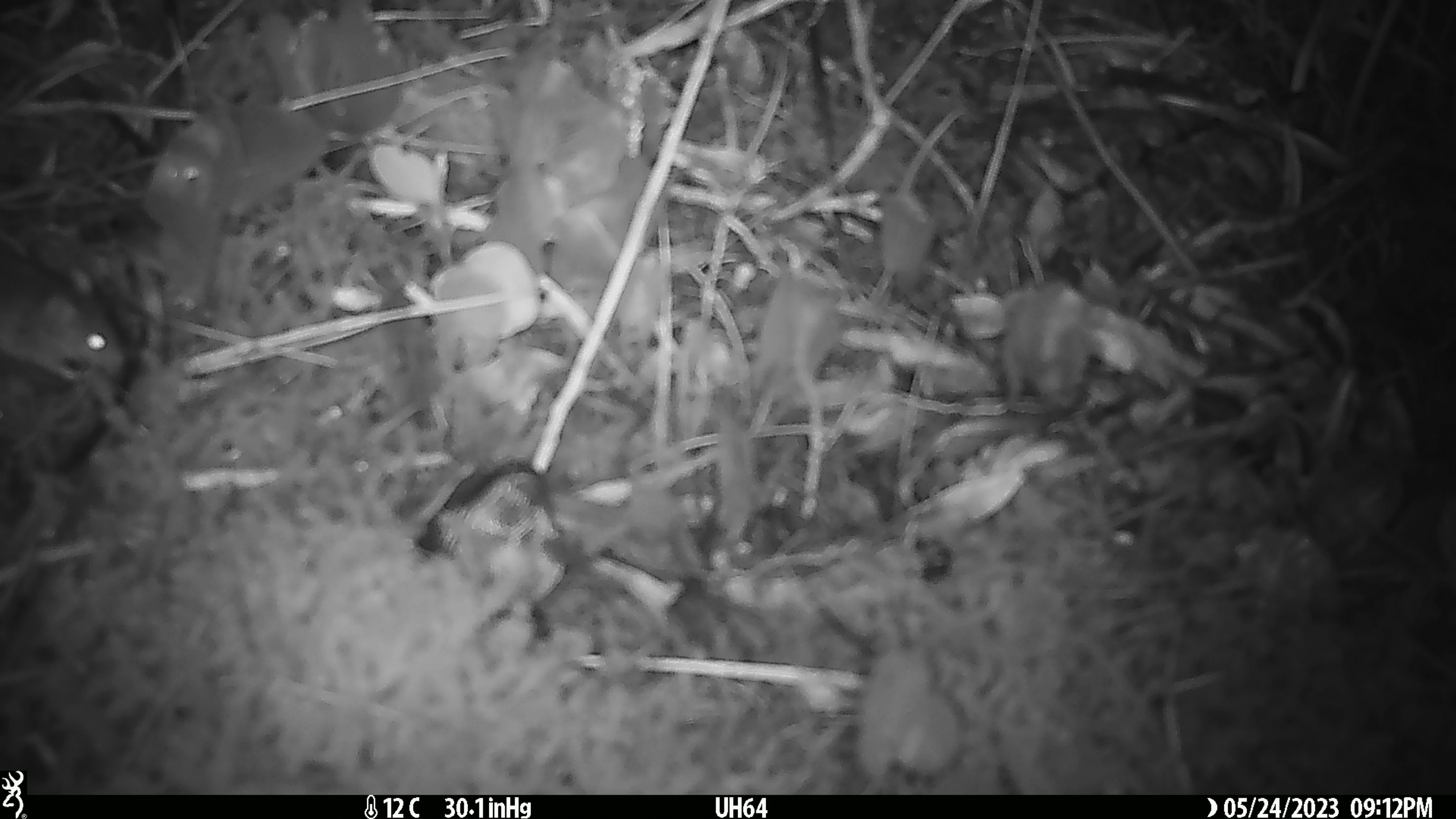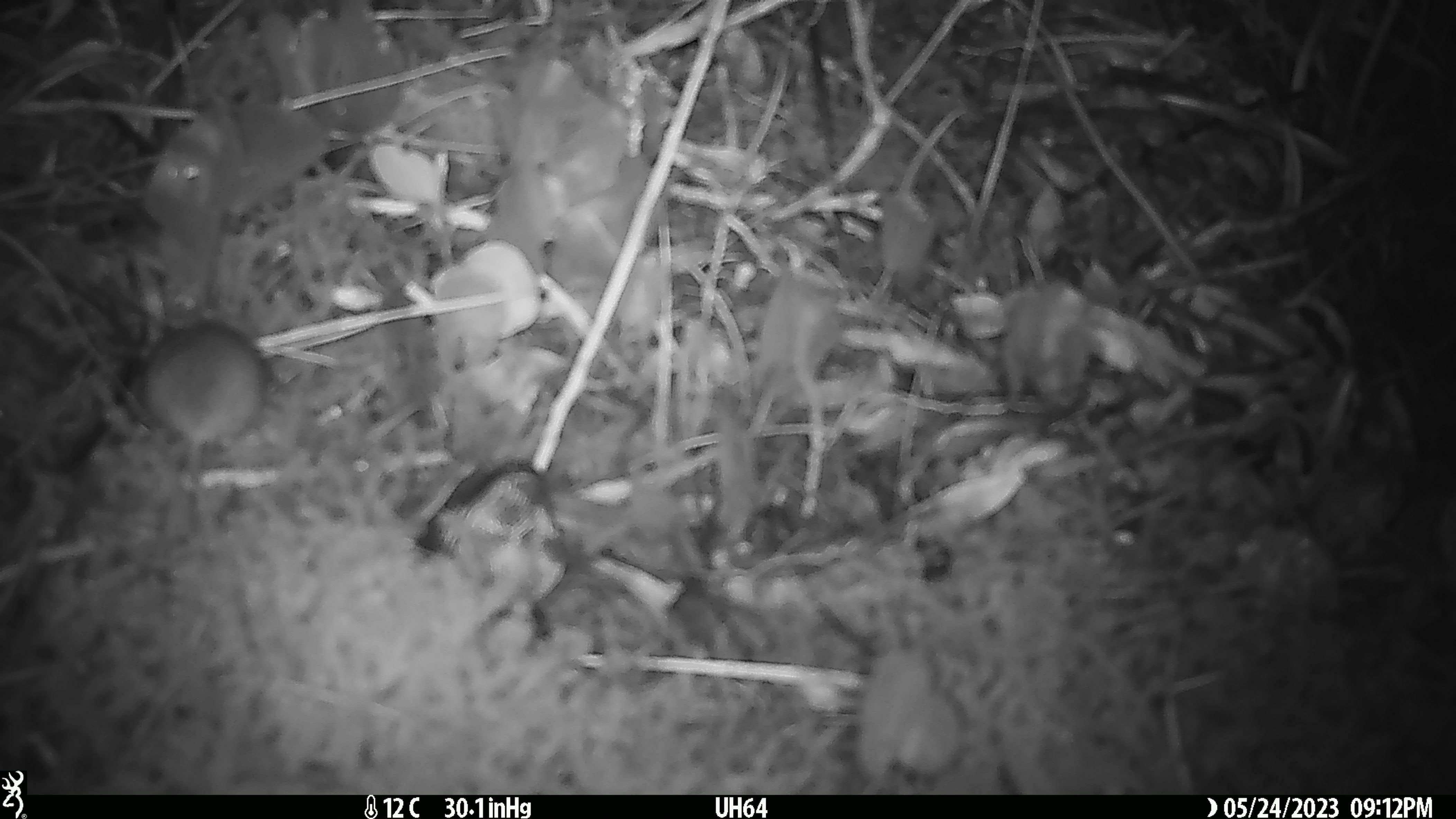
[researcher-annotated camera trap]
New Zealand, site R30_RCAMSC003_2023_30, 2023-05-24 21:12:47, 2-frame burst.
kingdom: Animalia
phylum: Chordata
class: Mammalia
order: Rodentia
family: Muridae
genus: Mus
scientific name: Mus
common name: mouse